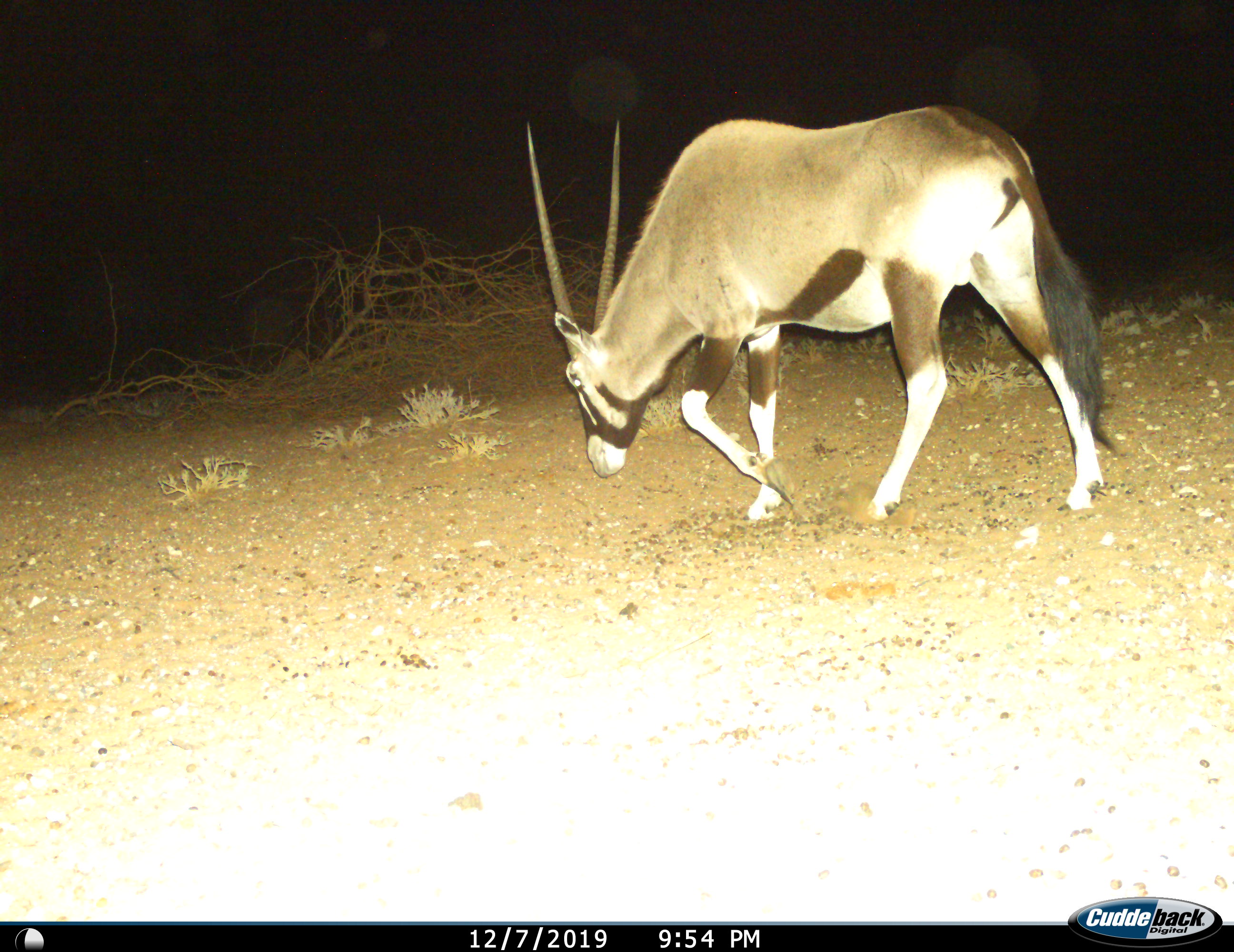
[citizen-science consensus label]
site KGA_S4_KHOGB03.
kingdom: Animalia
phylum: Chordata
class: Mammalia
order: Artiodactyla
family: Bovidae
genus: Oryx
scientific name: Oryx gazella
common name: gemsbok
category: oryx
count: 1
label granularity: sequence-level